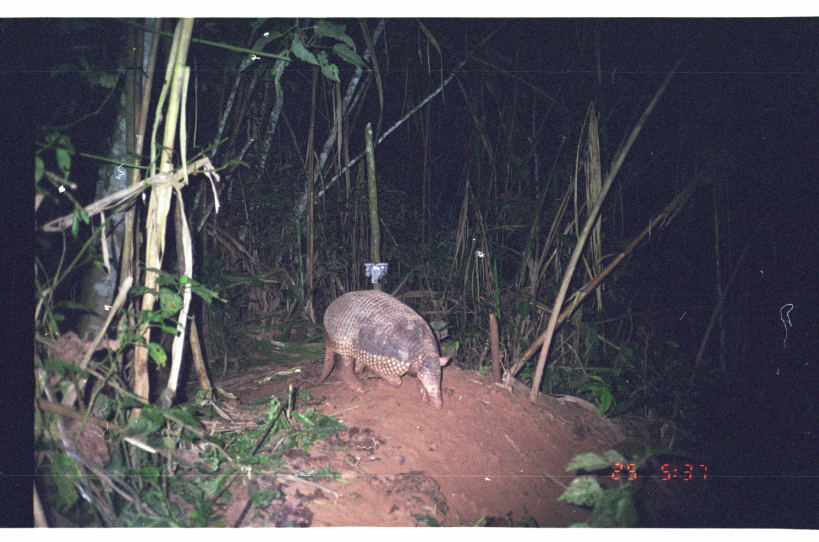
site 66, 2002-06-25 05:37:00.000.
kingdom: Animalia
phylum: Chordata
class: Mammalia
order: Cingulata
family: Chlamyphoridae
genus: Priodontes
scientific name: Priodontes maximus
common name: giant armadillo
Priodontes maximus (giant armadillo).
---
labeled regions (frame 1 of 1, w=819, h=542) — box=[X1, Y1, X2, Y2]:
priodontes maximus: box=[315, 289, 450, 409]